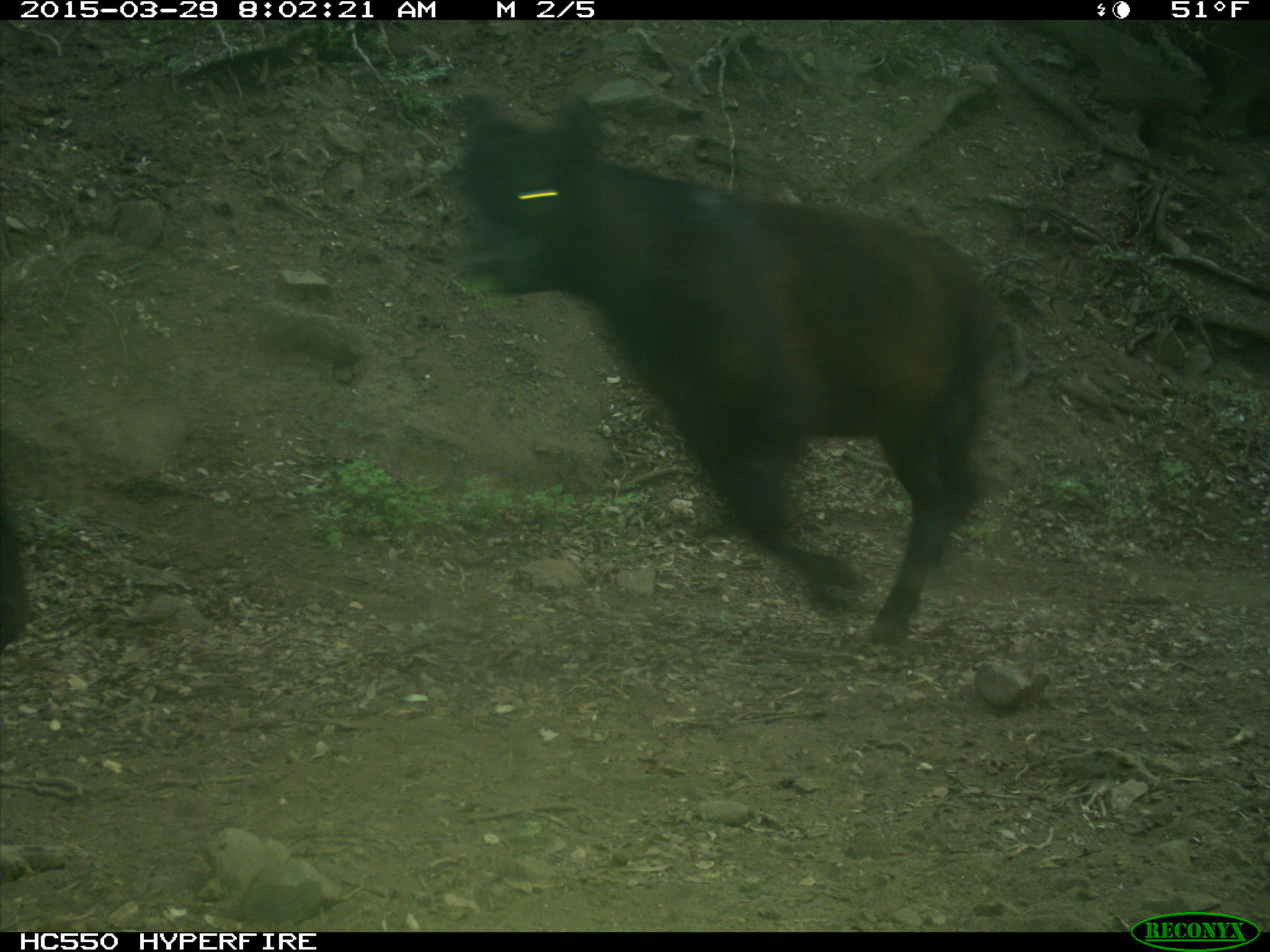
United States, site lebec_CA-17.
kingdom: Animalia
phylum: Chordata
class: Mammalia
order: Artiodactyla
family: Bovidae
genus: Bos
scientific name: Bos taurus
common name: domestic cow